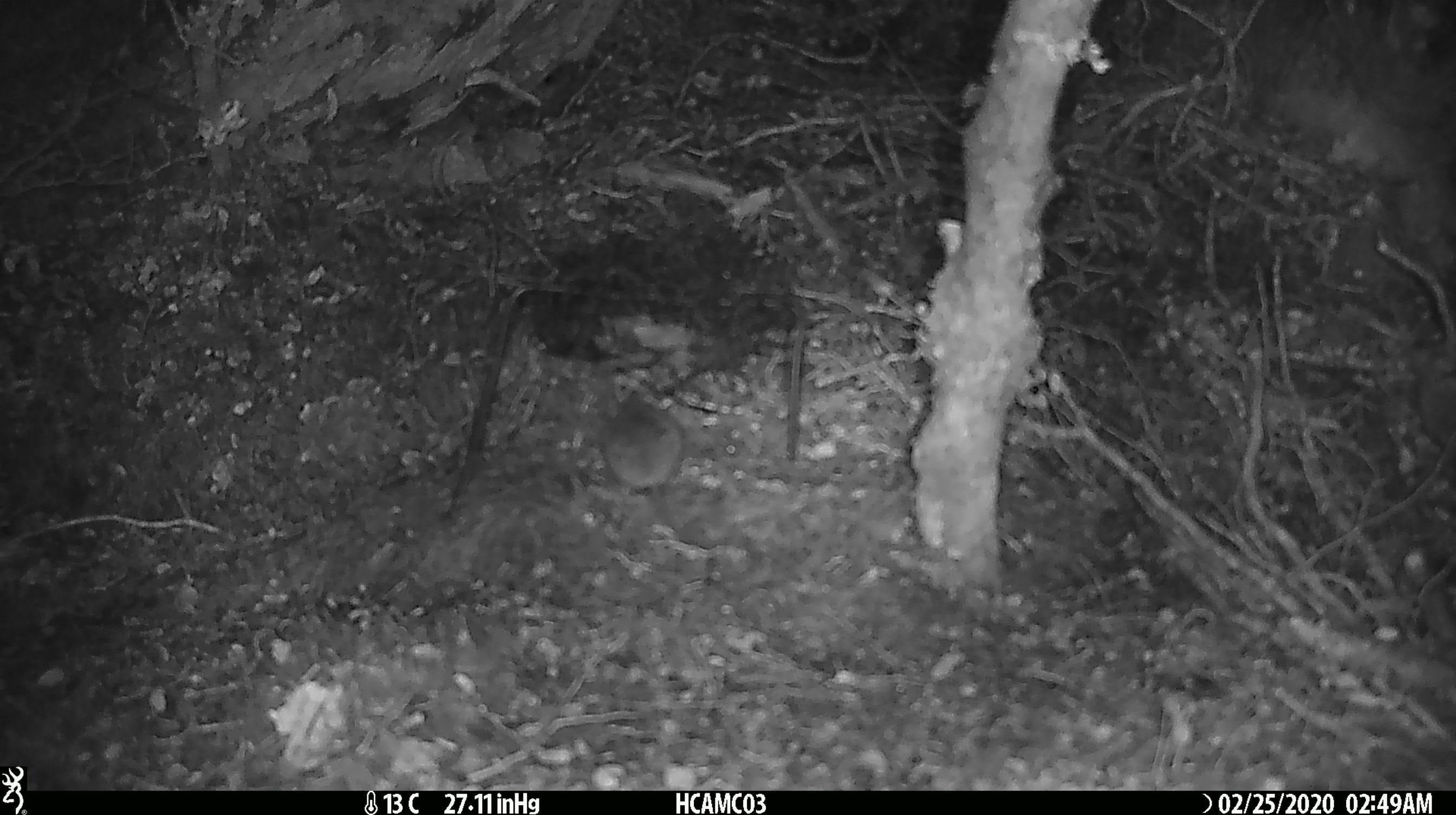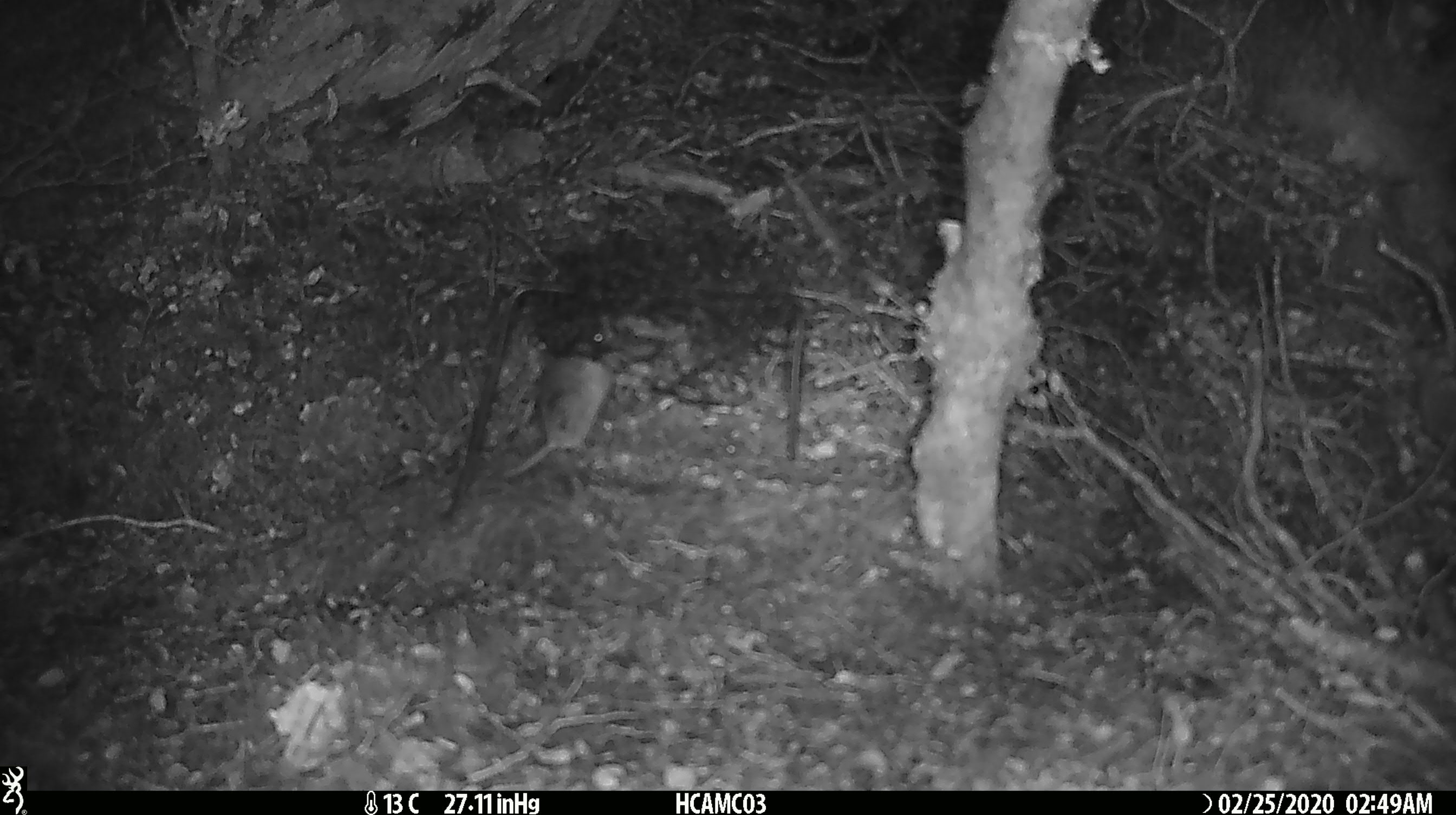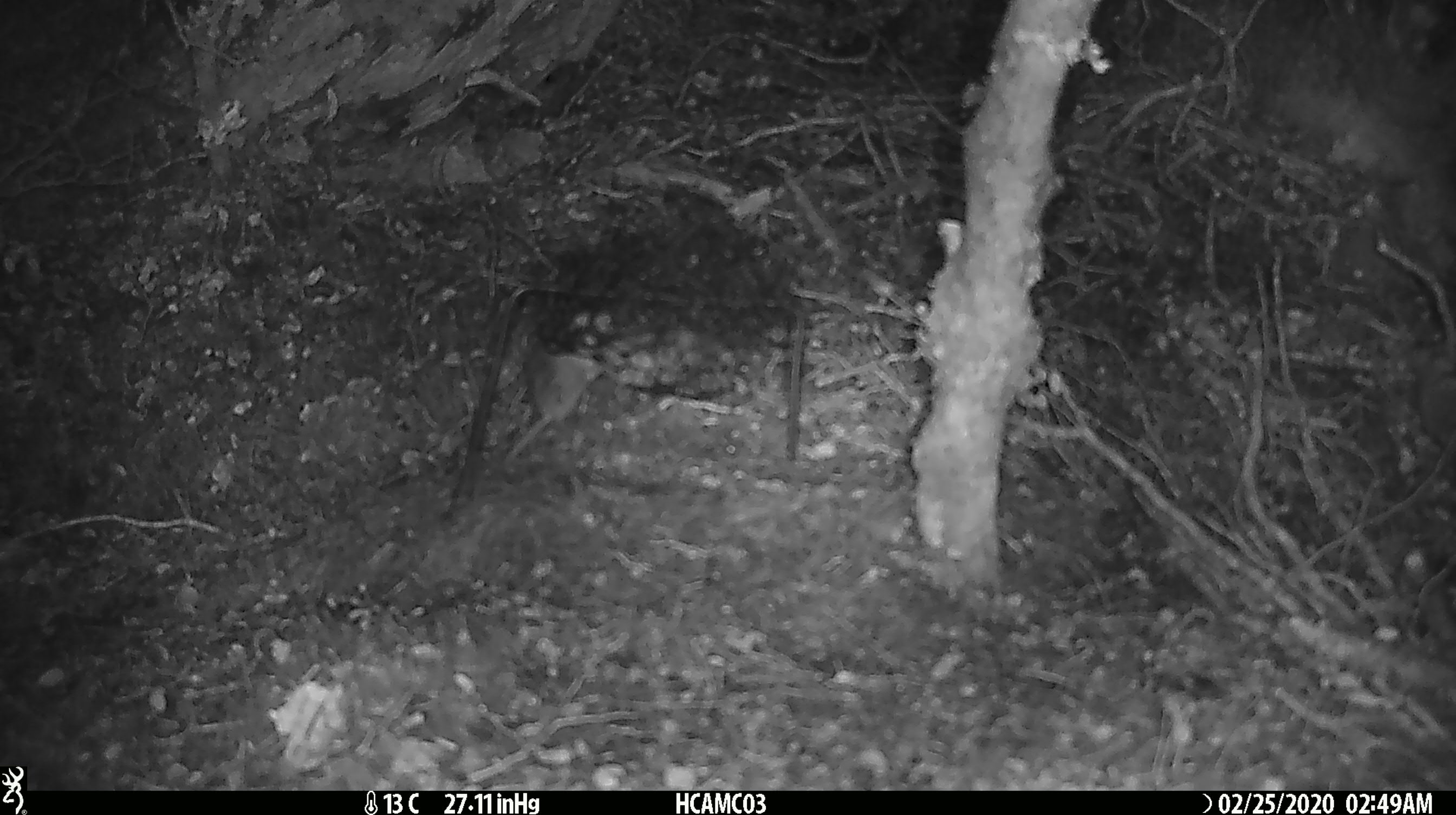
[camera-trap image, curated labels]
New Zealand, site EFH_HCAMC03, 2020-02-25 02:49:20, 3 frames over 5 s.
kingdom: Animalia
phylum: Chordata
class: Mammalia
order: Rodentia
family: Muridae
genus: Mus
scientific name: Mus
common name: mouse